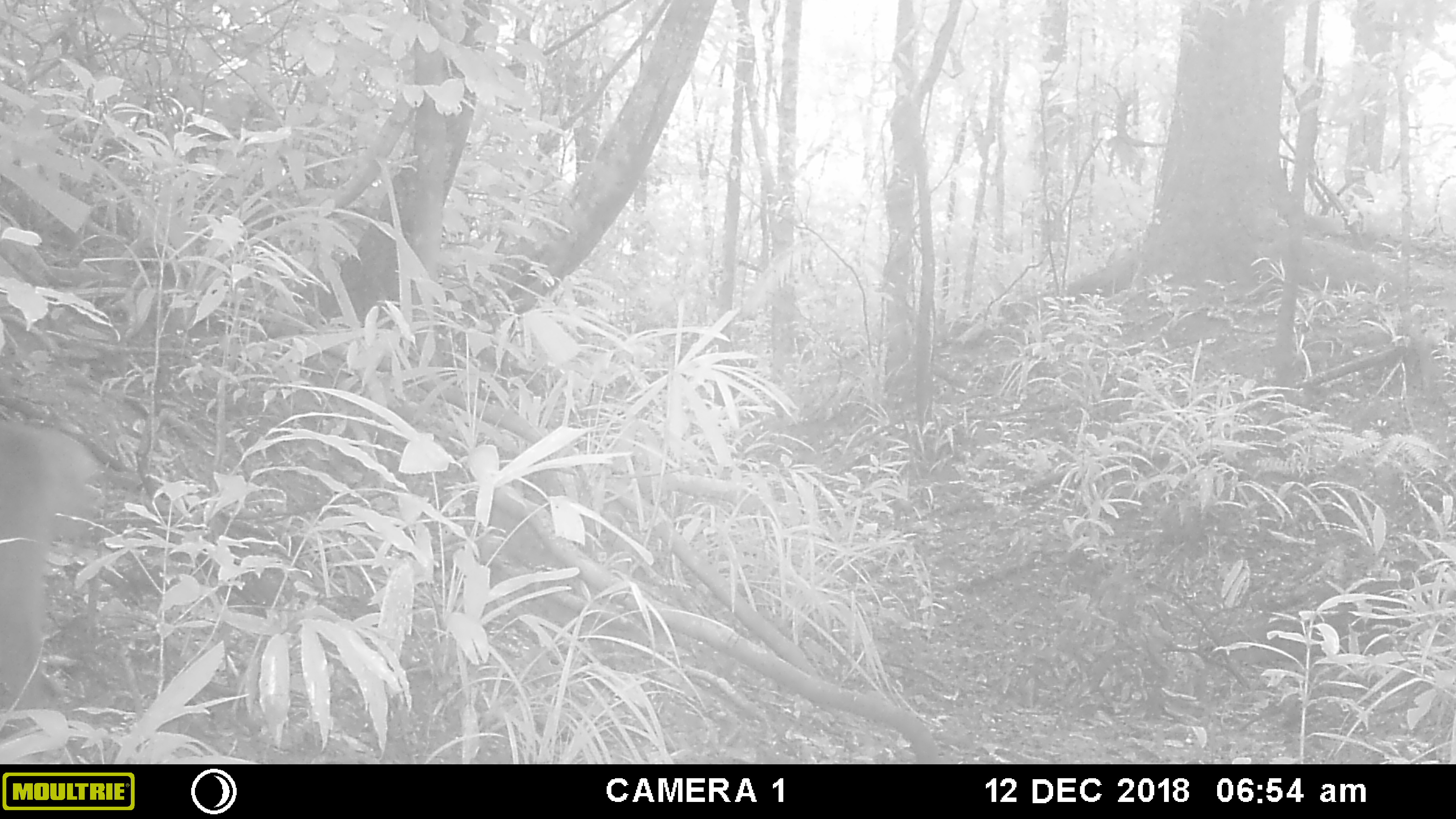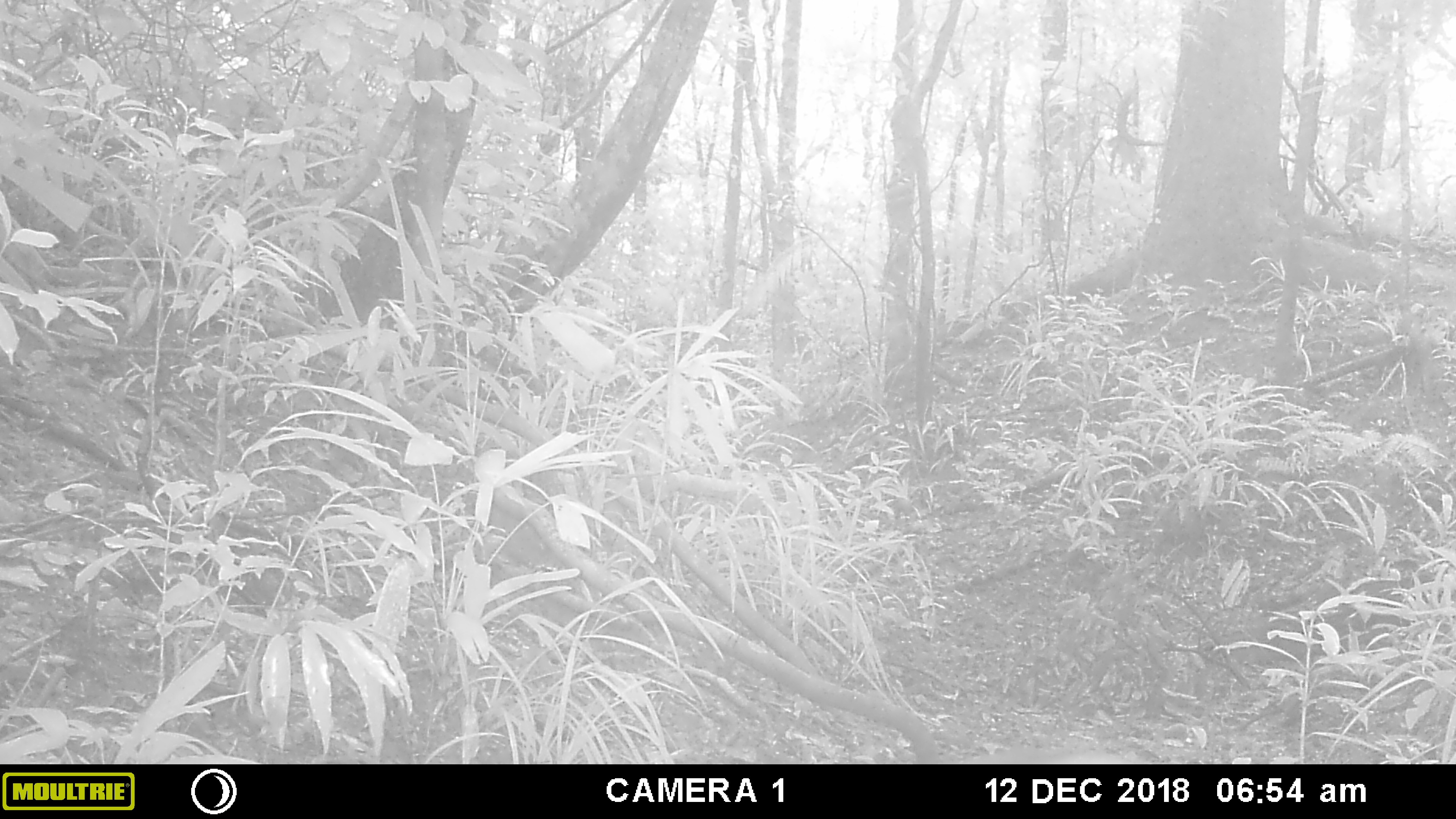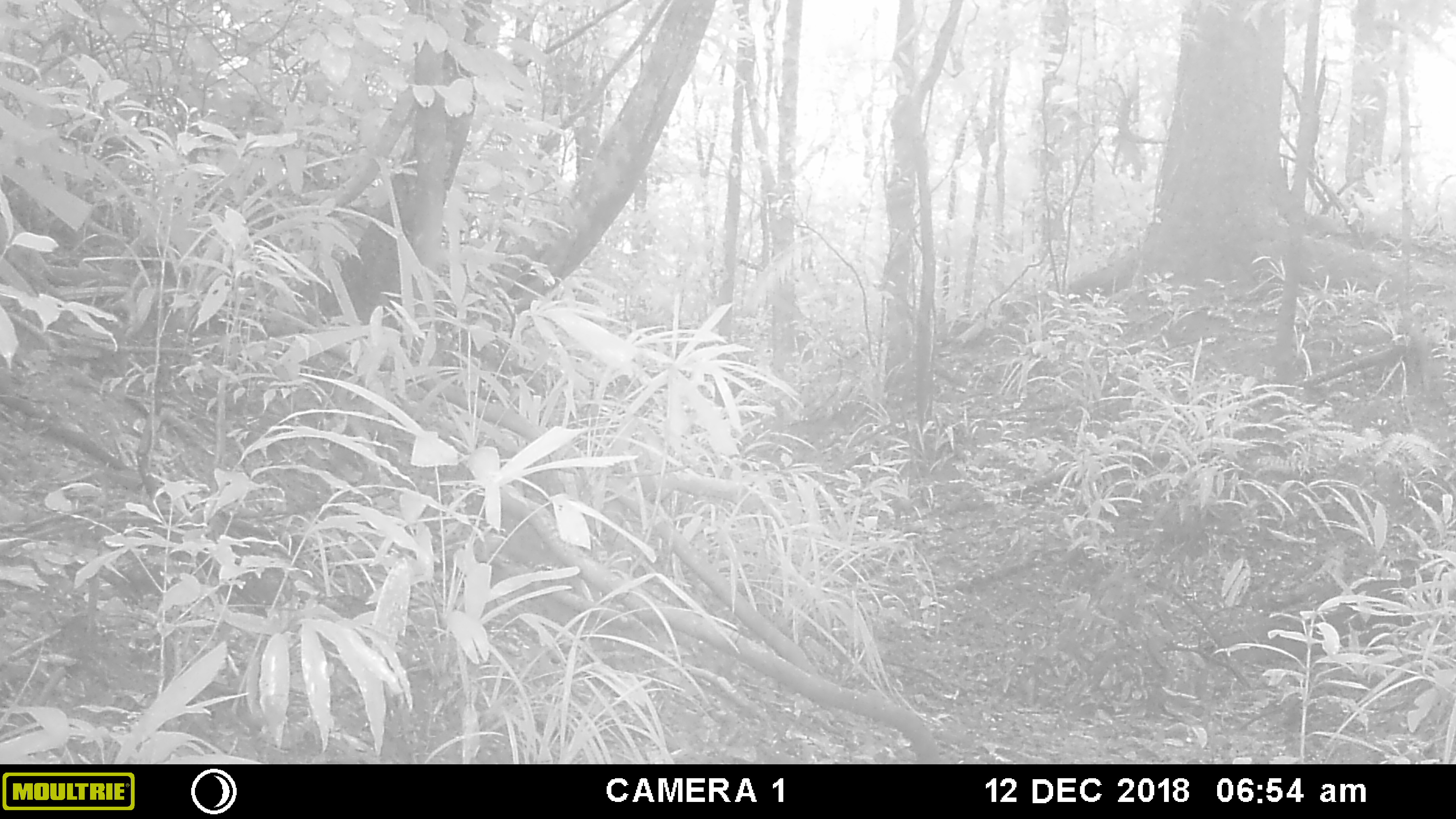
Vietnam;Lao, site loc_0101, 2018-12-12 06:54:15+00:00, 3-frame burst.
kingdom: Animalia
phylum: Chordata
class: Mammalia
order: Primates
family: Cercopithecidae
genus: Macaca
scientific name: Macaca arctoides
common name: stump-tailed macaque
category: stump tailed macaque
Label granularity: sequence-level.